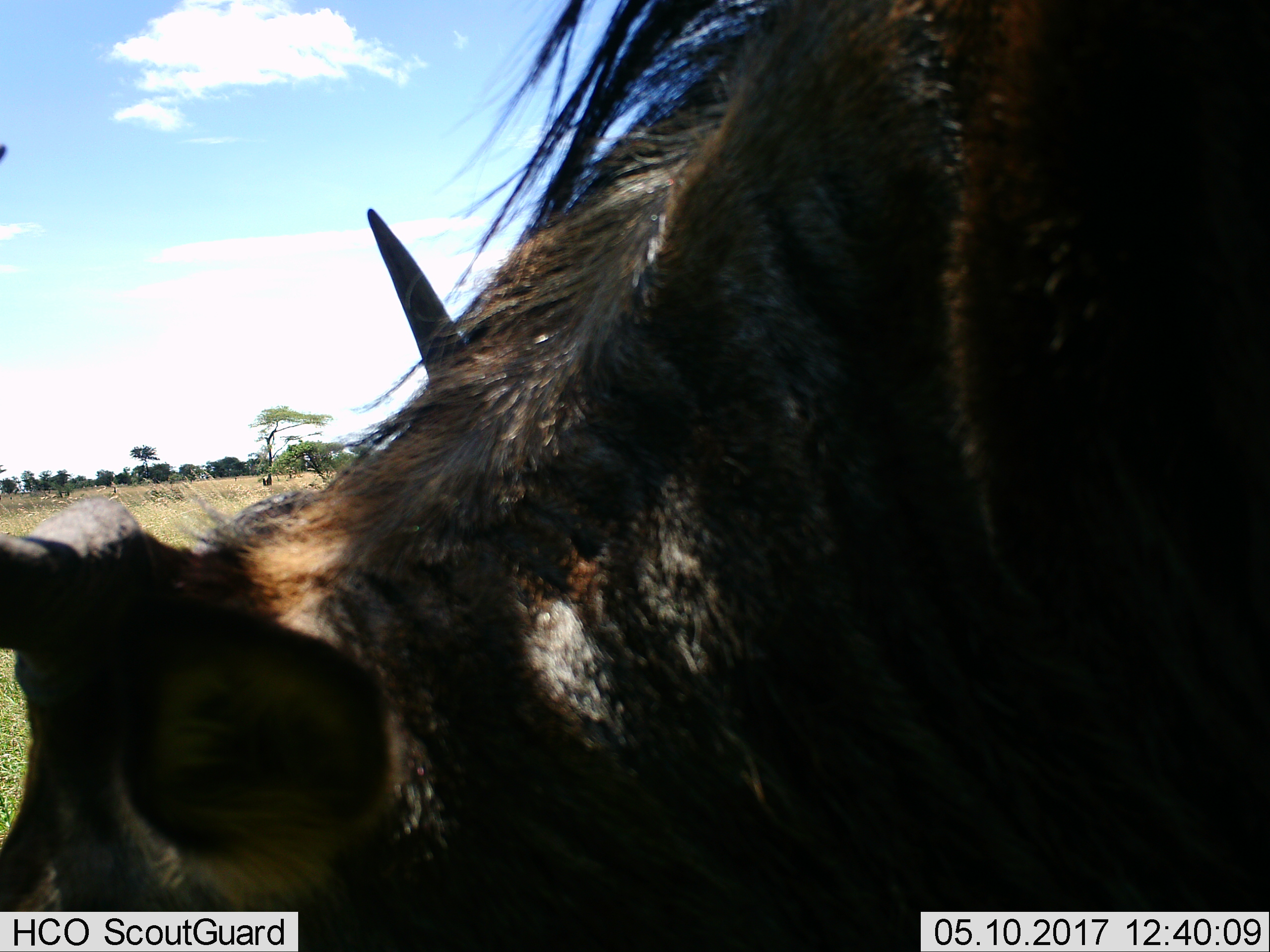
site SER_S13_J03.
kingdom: Animalia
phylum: Chordata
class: Mammalia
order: Artiodactyla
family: Bovidae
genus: Connochaetes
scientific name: Connochaetes taurinus taurinus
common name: blue wildebeest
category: wildebeestblue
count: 1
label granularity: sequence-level